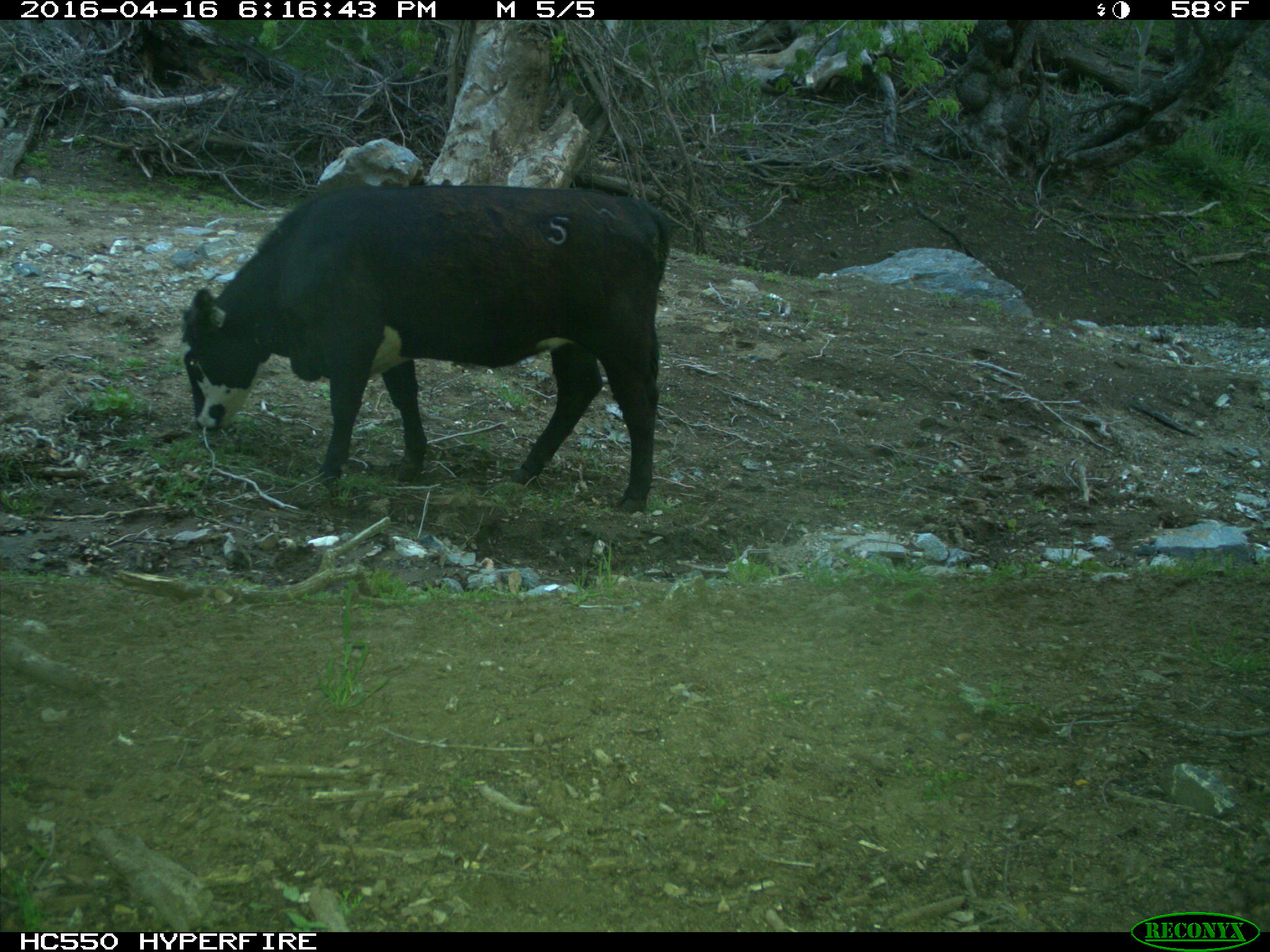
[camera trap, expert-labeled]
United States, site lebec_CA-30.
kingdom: Animalia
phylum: Chordata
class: Mammalia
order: Artiodactyla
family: Bovidae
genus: Bos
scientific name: Bos taurus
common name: domestic cow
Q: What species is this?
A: Bos taurus (domestic cow).